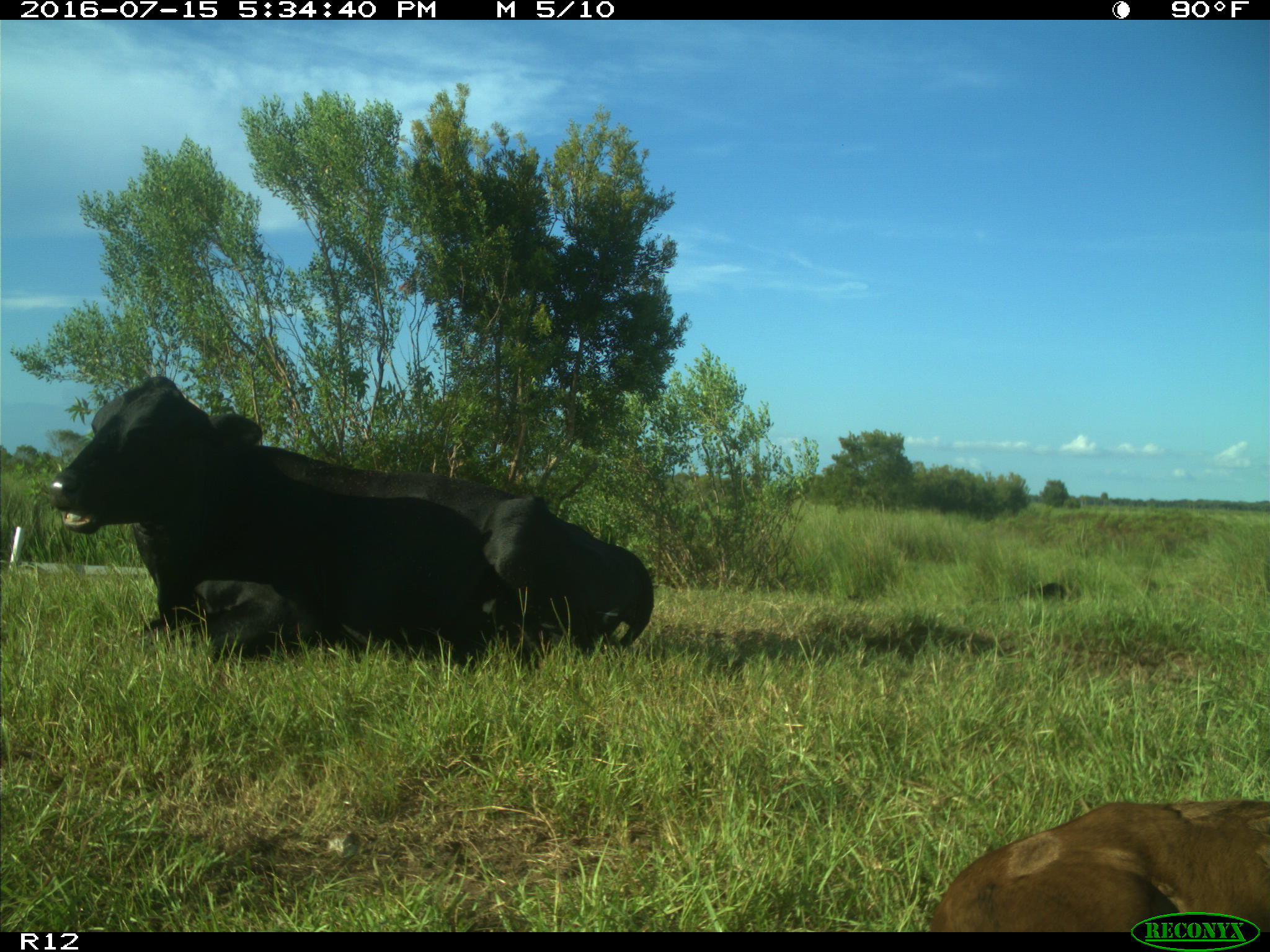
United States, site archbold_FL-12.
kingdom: Animalia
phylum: Chordata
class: Mammalia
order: Artiodactyla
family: Bovidae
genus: Bos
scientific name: Bos taurus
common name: domestic cow